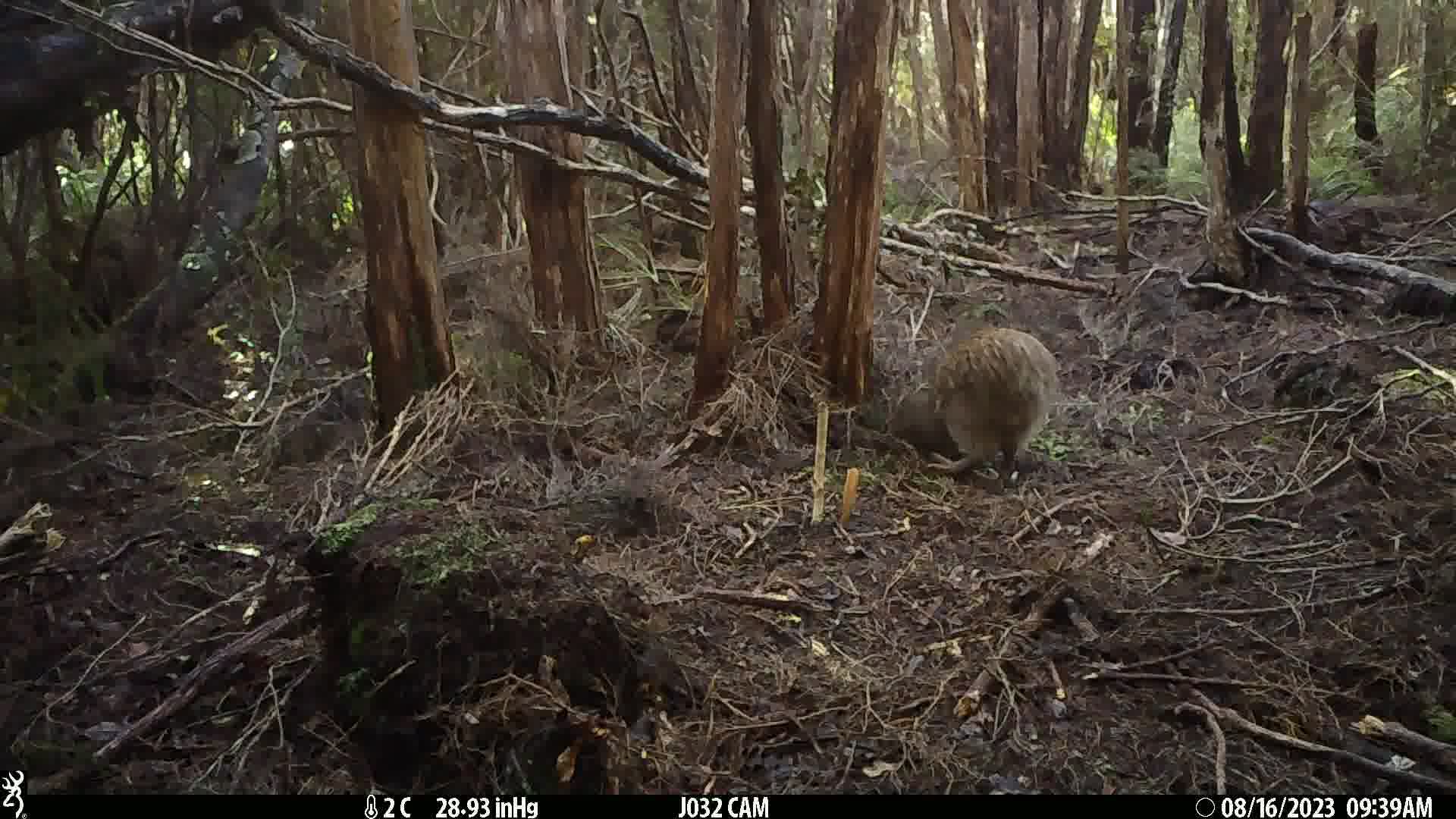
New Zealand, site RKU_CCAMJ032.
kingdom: Animalia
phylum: Chordata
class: Aves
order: Apterygiformes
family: Apterygidae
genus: Apteryx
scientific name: Apteryx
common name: kiwi